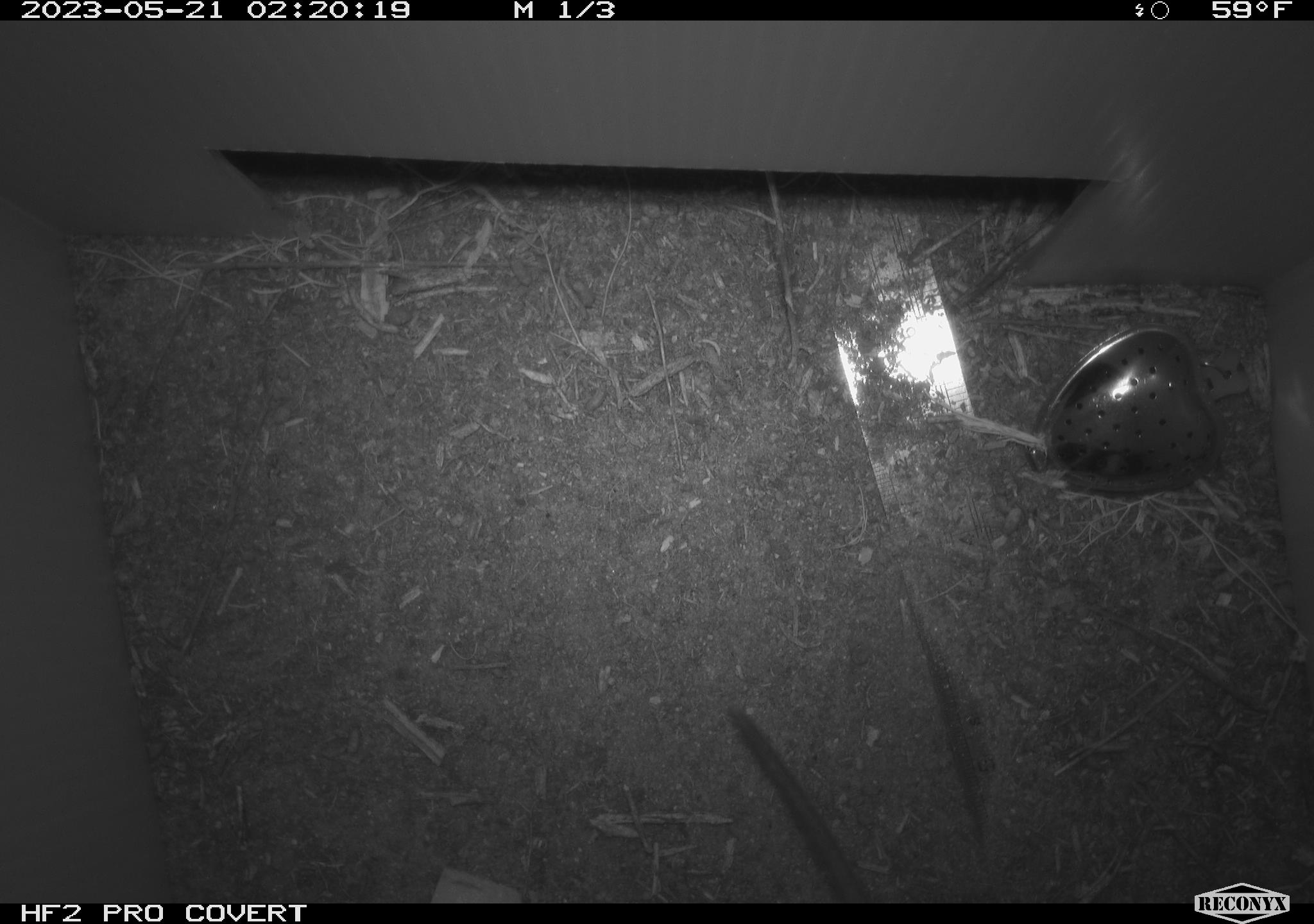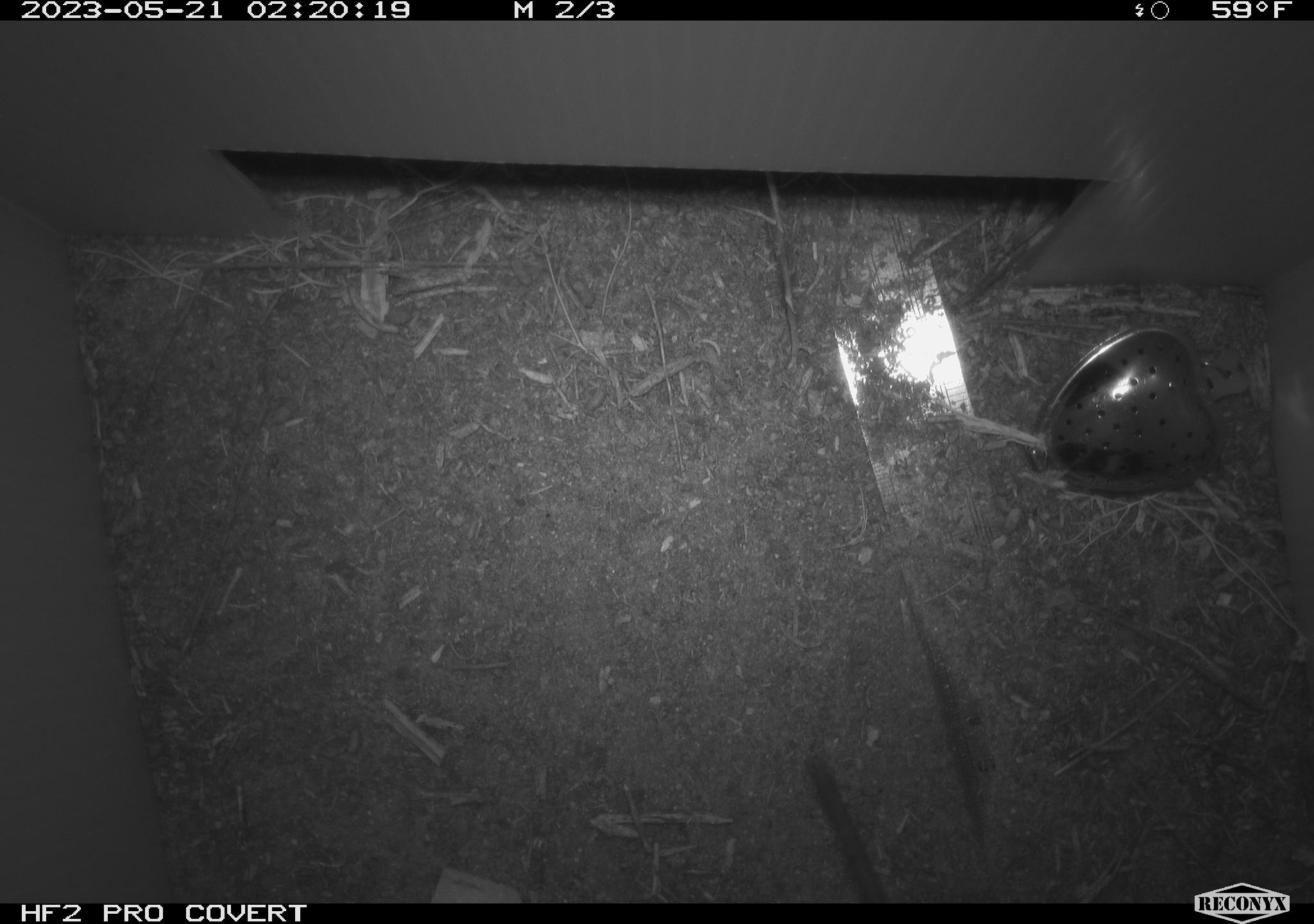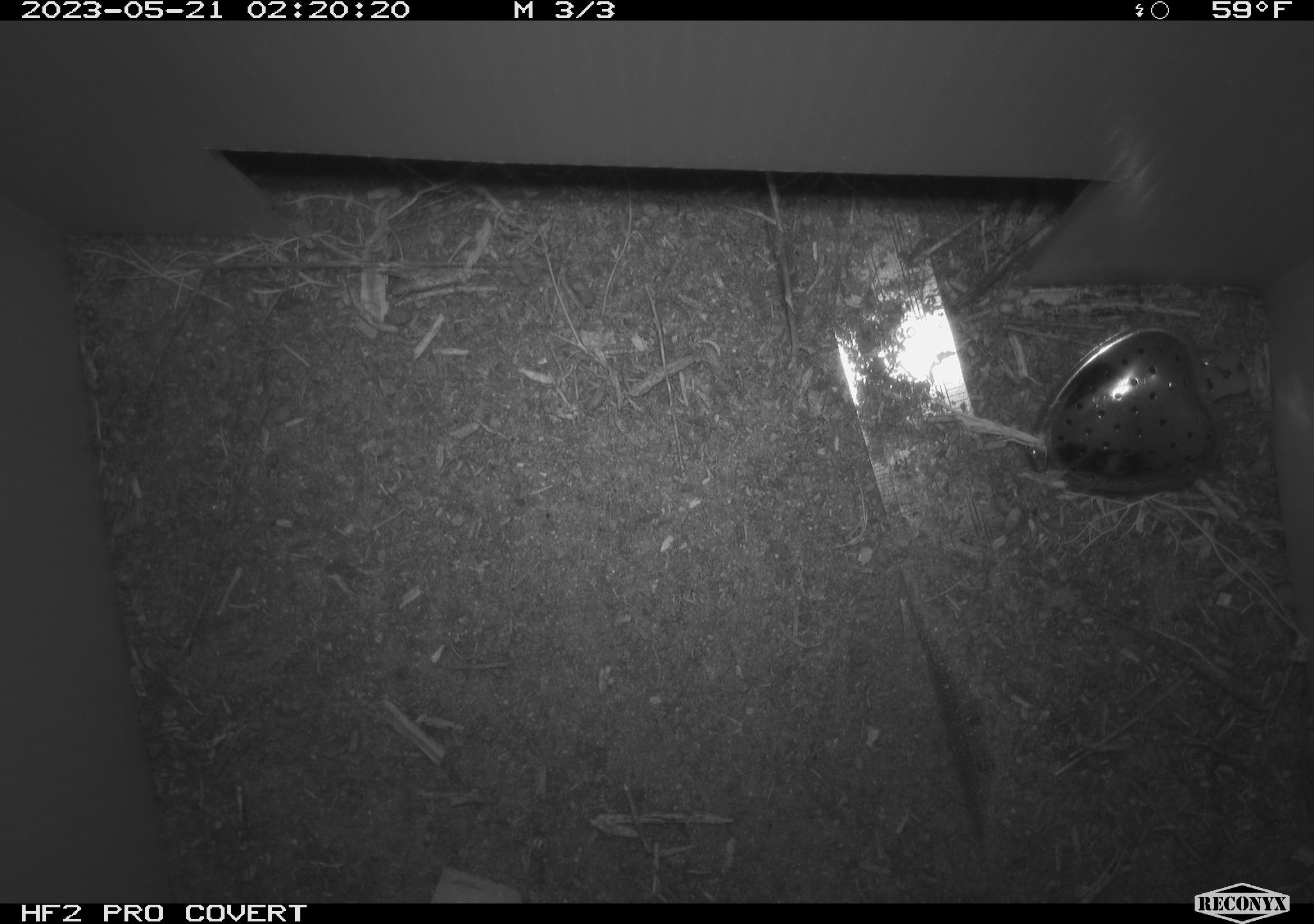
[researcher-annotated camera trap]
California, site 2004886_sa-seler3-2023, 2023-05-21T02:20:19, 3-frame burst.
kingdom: Animalia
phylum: Chordata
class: Mammalia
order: Rodentia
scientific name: Rodentia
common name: woodrat or rat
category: woodrat or rat species